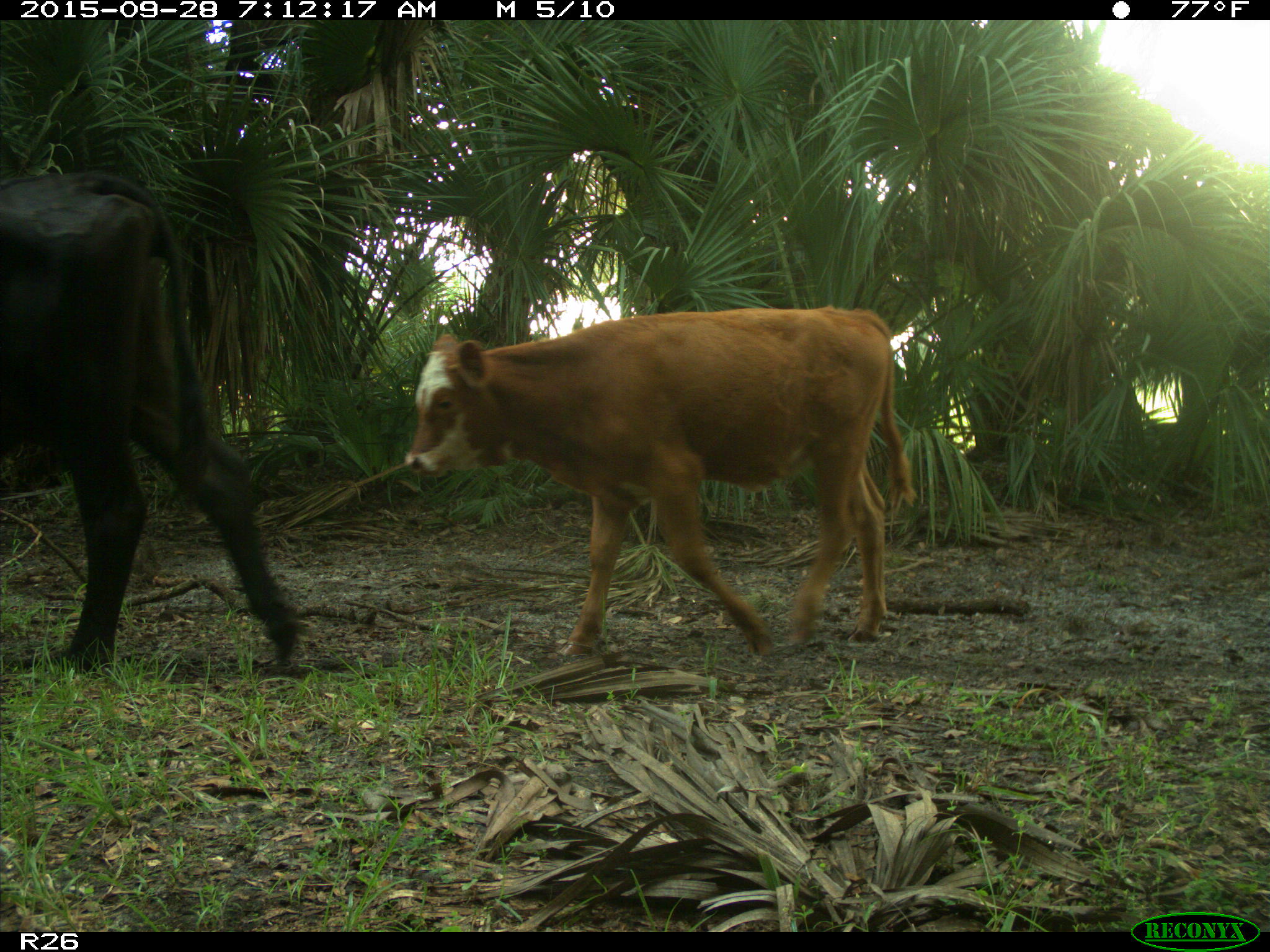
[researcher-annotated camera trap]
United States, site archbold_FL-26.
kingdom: Animalia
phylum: Chordata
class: Mammalia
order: Artiodactyla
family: Bovidae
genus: Bos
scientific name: Bos taurus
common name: domestic cow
Bos taurus (domestic cow).